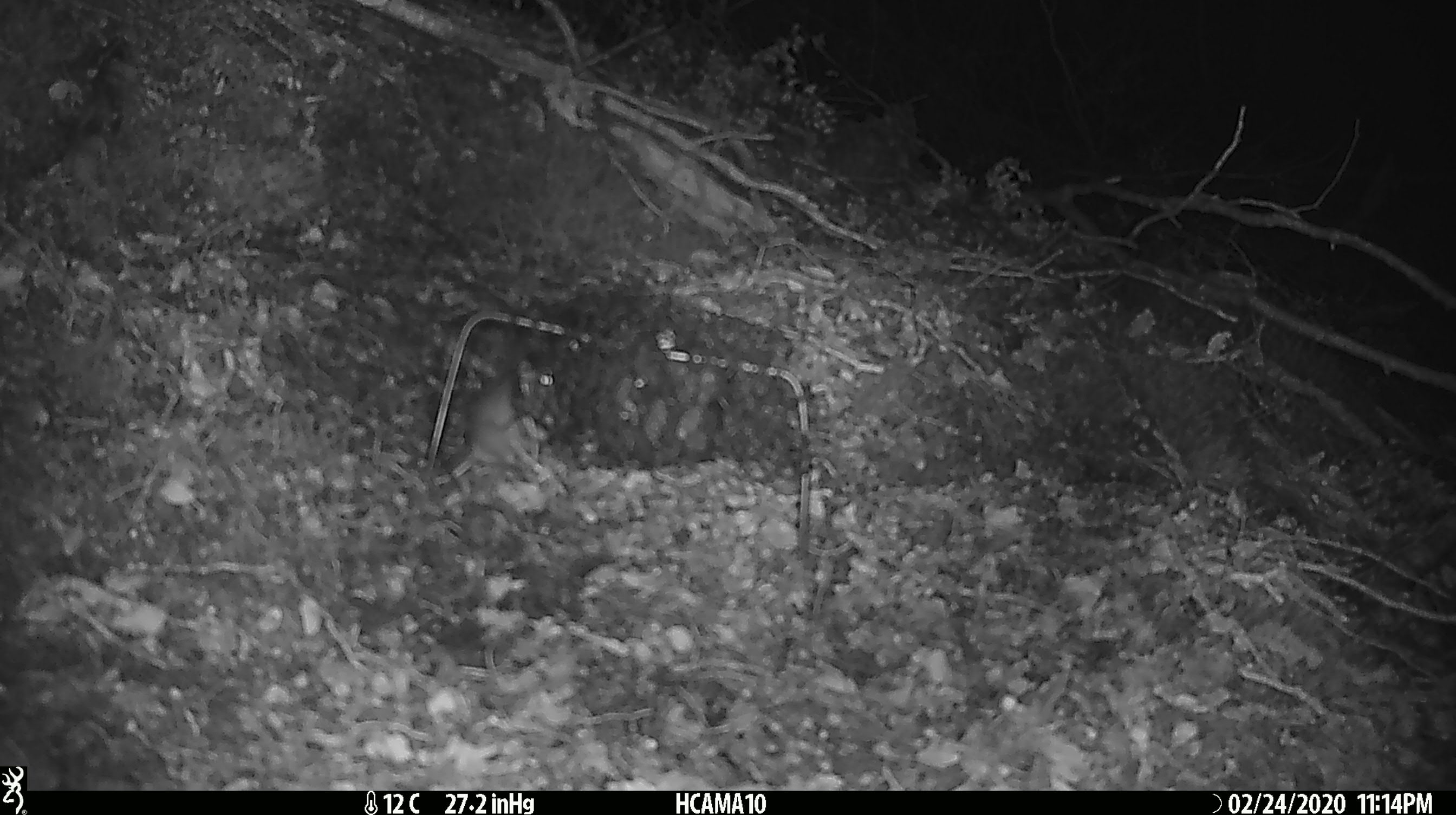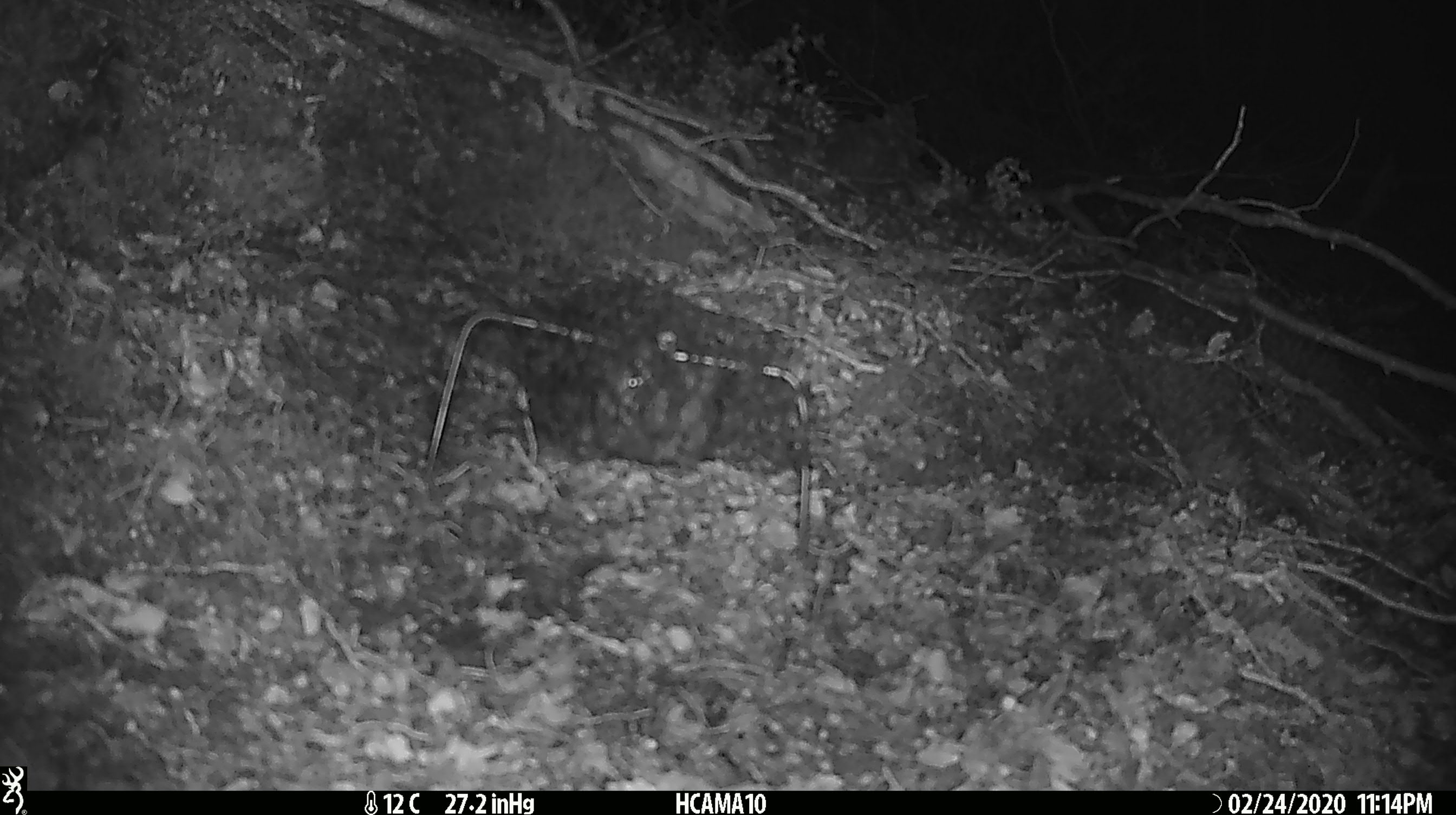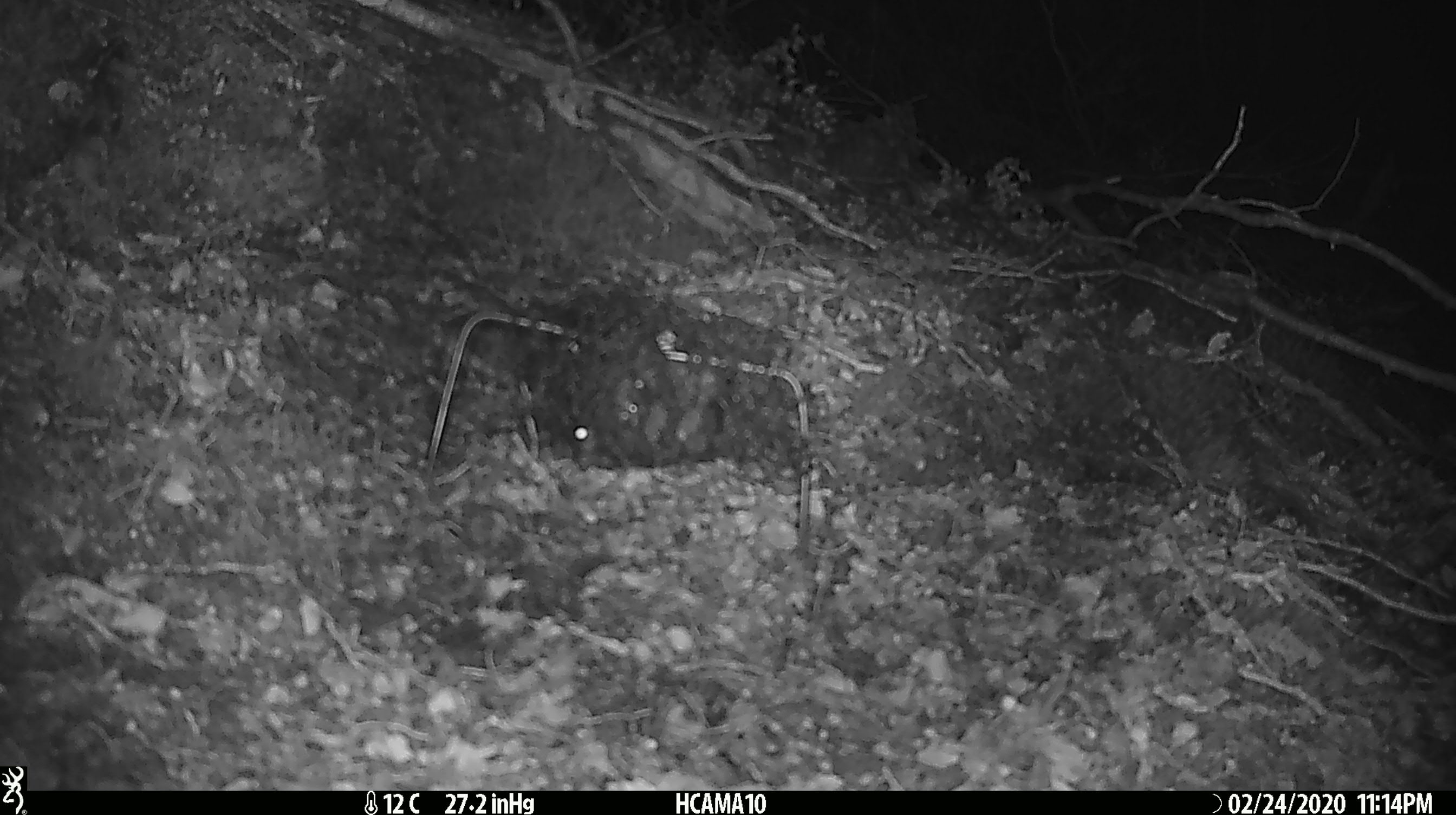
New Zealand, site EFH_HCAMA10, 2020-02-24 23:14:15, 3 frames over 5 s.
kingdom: Animalia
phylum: Chordata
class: Mammalia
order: Rodentia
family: Muridae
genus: Mus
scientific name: Mus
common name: mouse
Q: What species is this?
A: Mouse (Mus).